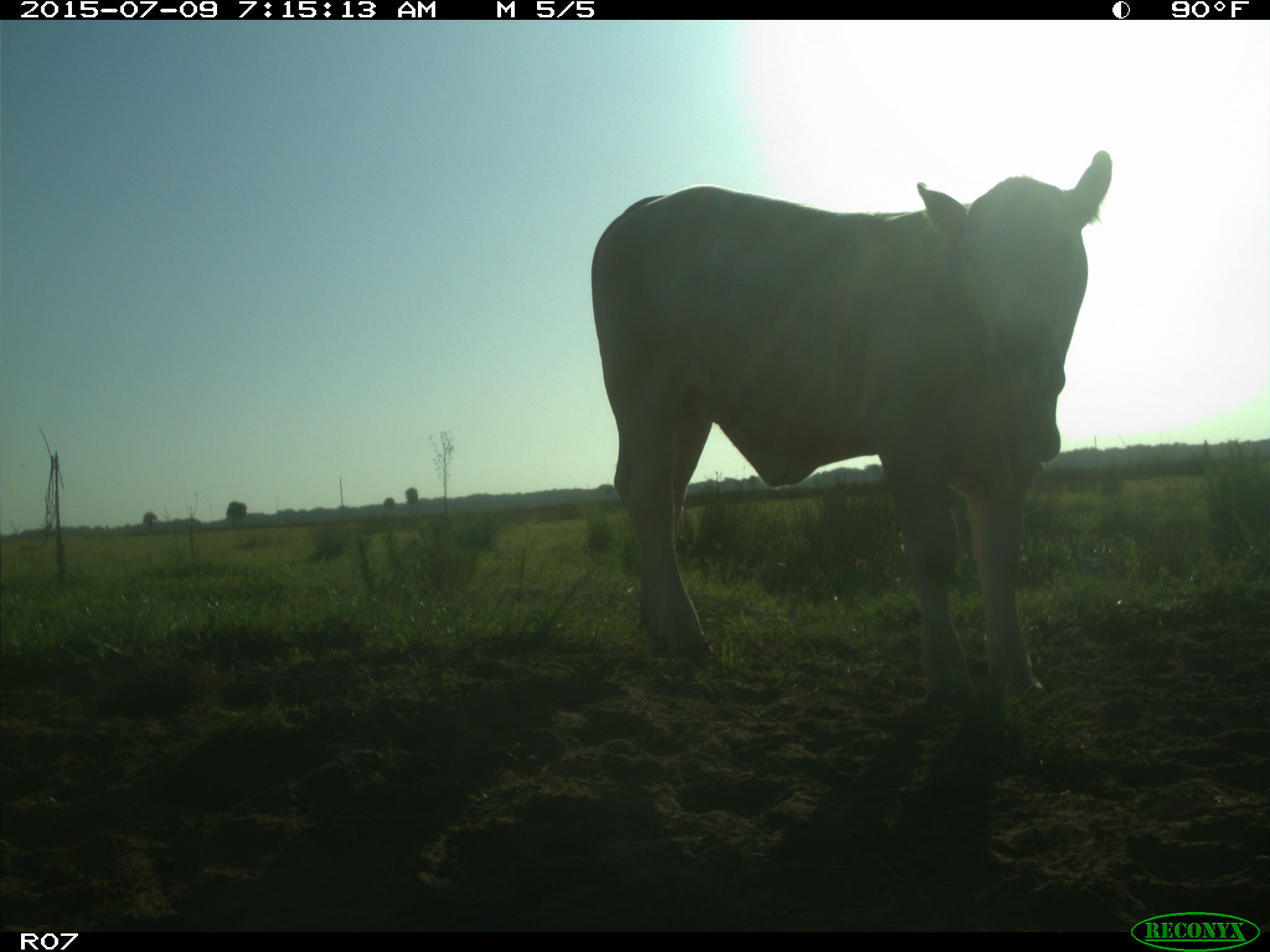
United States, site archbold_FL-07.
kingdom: Animalia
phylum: Chordata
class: Mammalia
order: Artiodactyla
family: Bovidae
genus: Bos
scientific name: Bos taurus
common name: domestic cow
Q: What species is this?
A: Bos taurus (domestic cow).